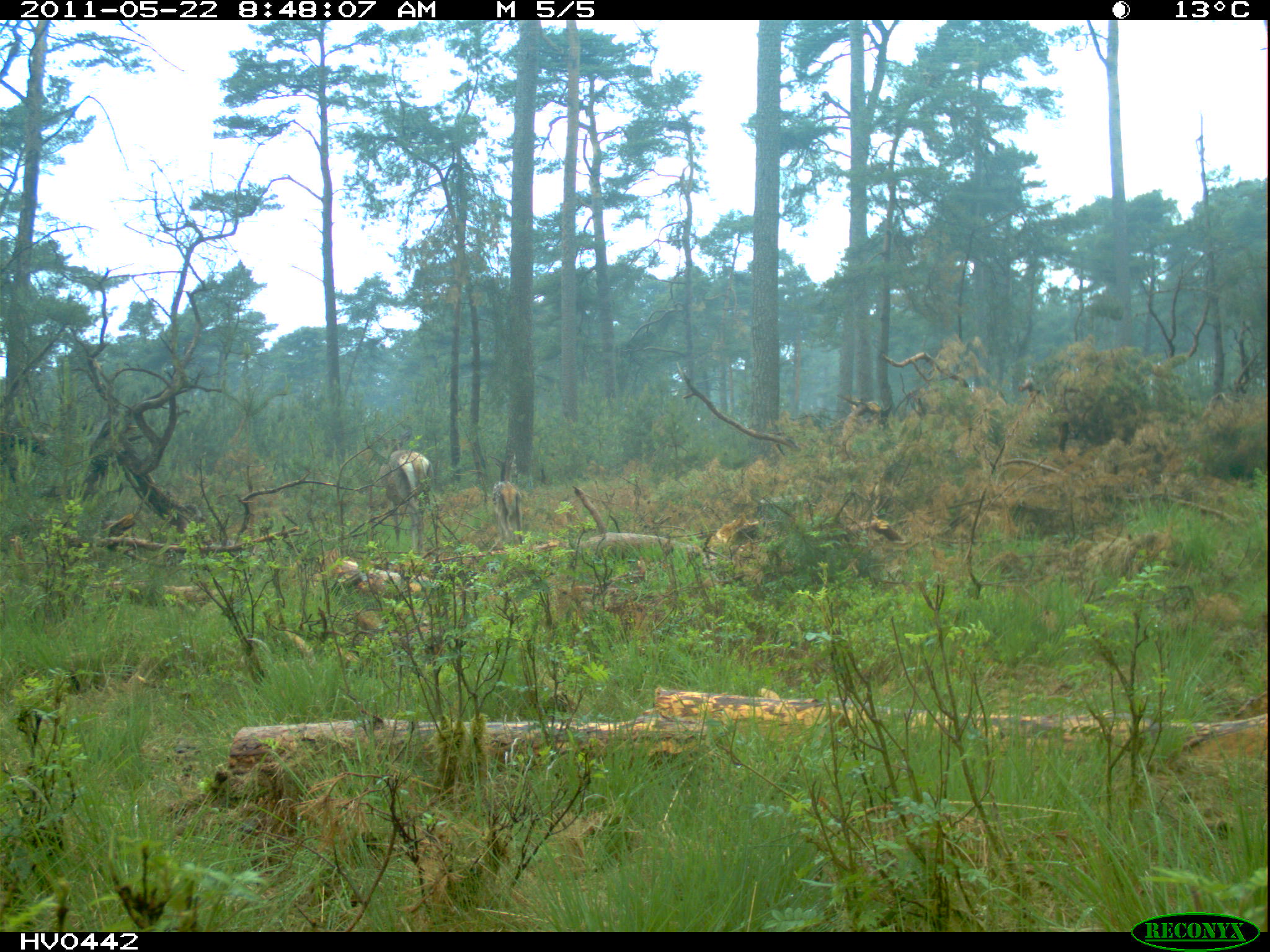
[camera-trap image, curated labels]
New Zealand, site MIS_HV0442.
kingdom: Animalia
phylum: Chordata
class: Mammalia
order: Artiodactyla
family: Cervidae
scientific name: Cervidae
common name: deer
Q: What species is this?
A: Deer (Cervidae).